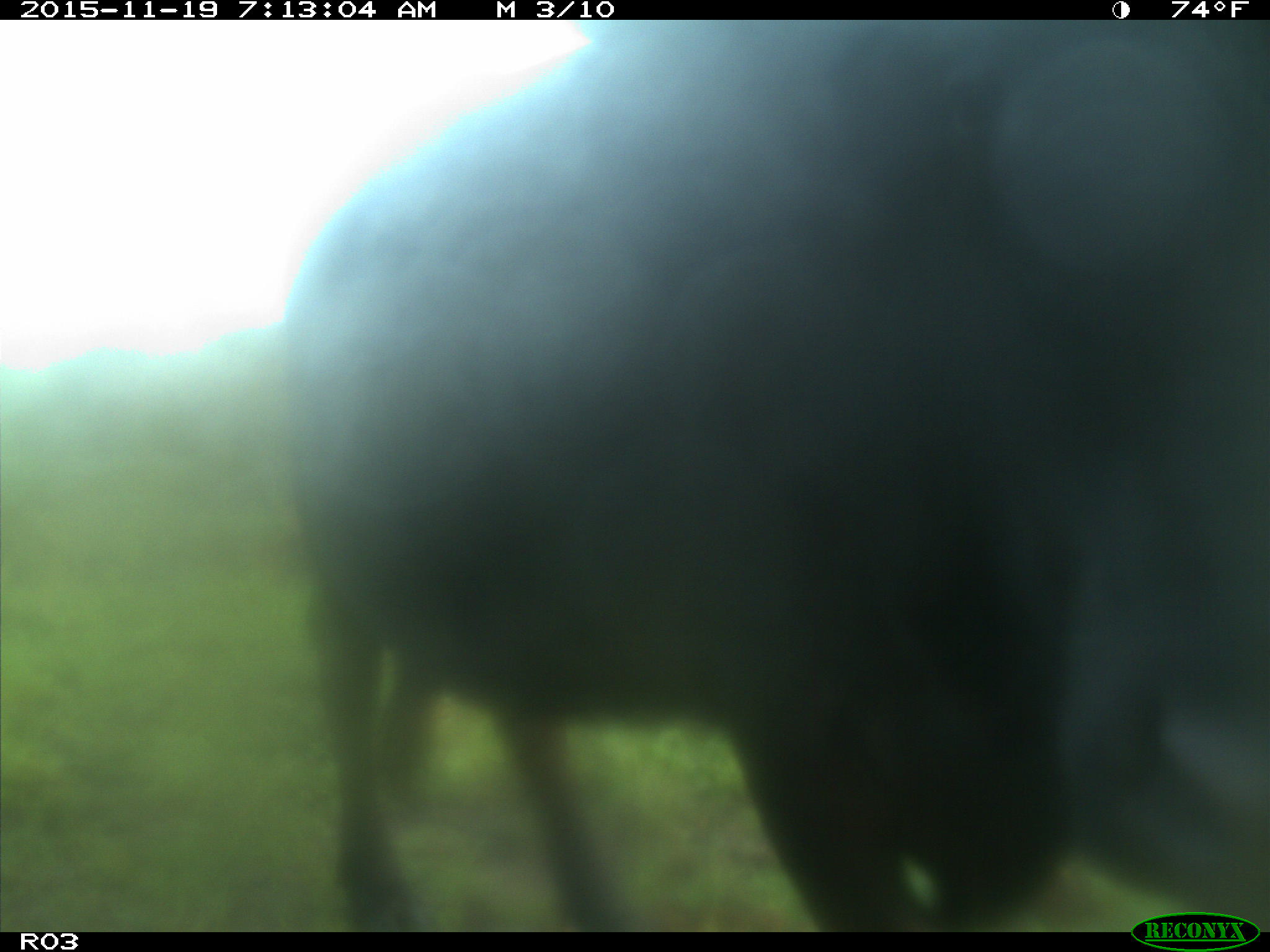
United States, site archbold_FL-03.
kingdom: Animalia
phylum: Chordata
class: Mammalia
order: Artiodactyla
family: Bovidae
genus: Bos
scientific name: Bos taurus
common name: domestic cow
Bos taurus (domestic cow).